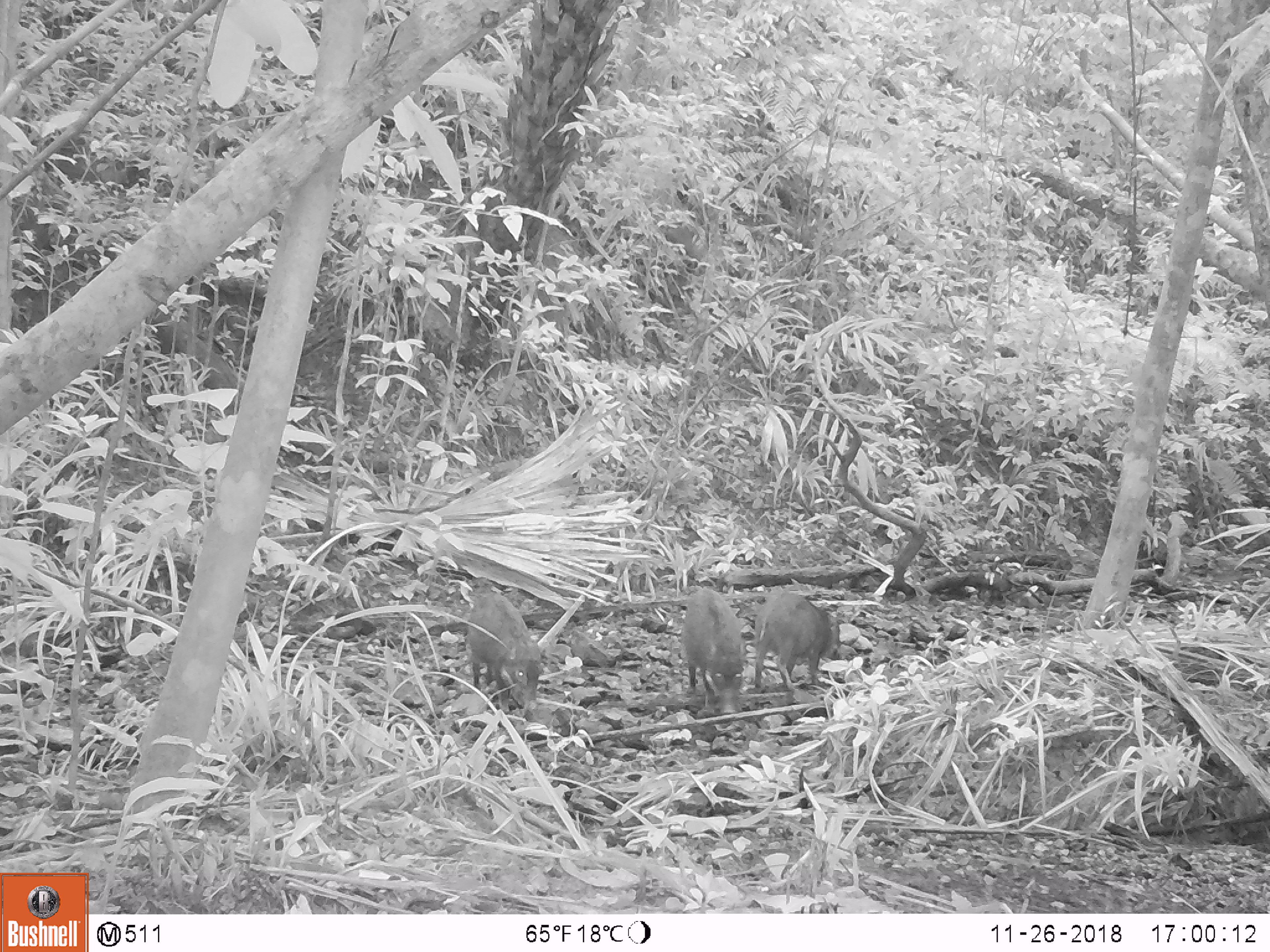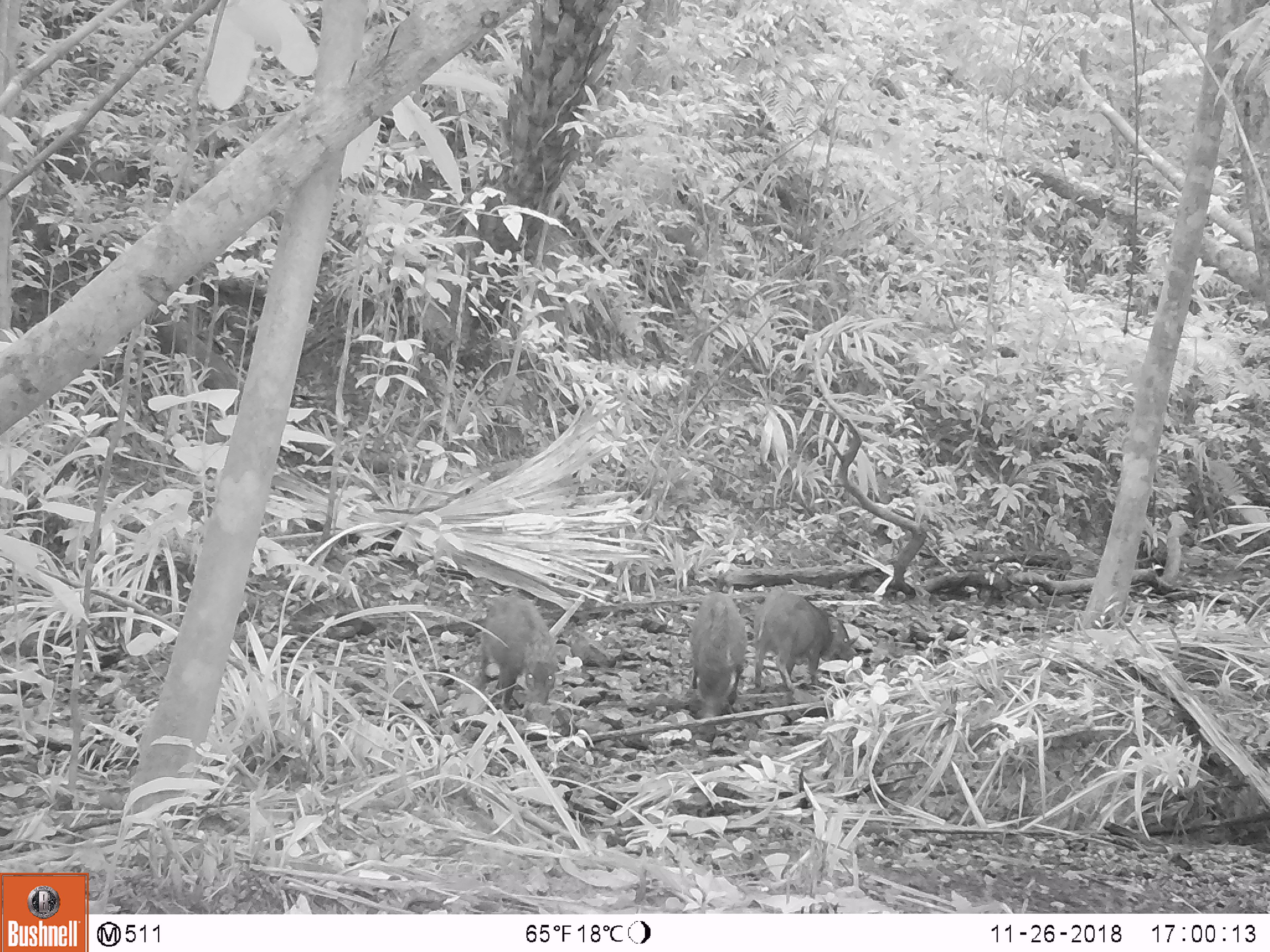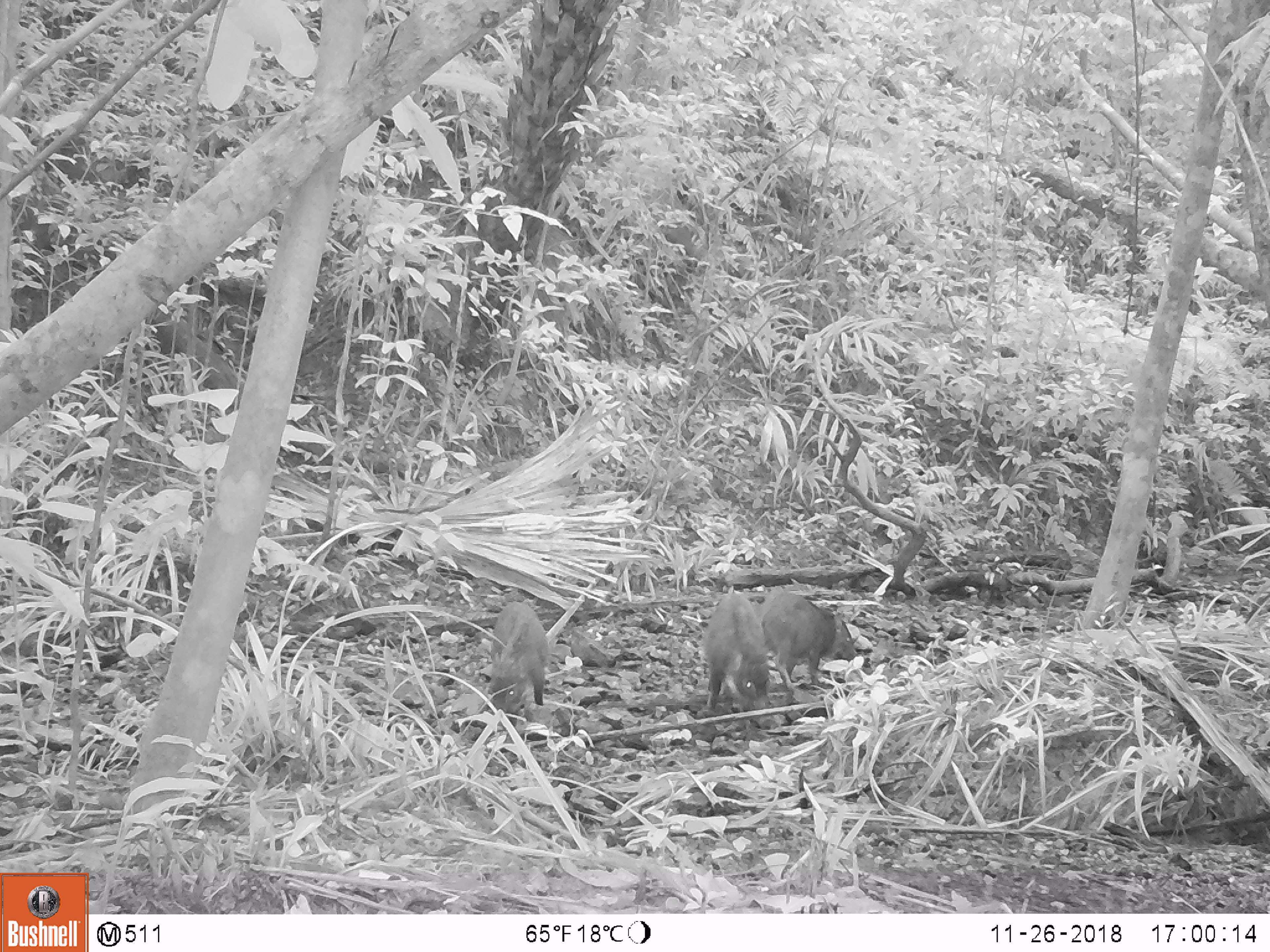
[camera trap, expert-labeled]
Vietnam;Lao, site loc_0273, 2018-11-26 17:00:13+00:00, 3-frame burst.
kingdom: Animalia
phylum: Chordata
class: Mammalia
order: Artiodactyla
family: Suidae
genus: Sus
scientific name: Sus scrofa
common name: eurasian wild pig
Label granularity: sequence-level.